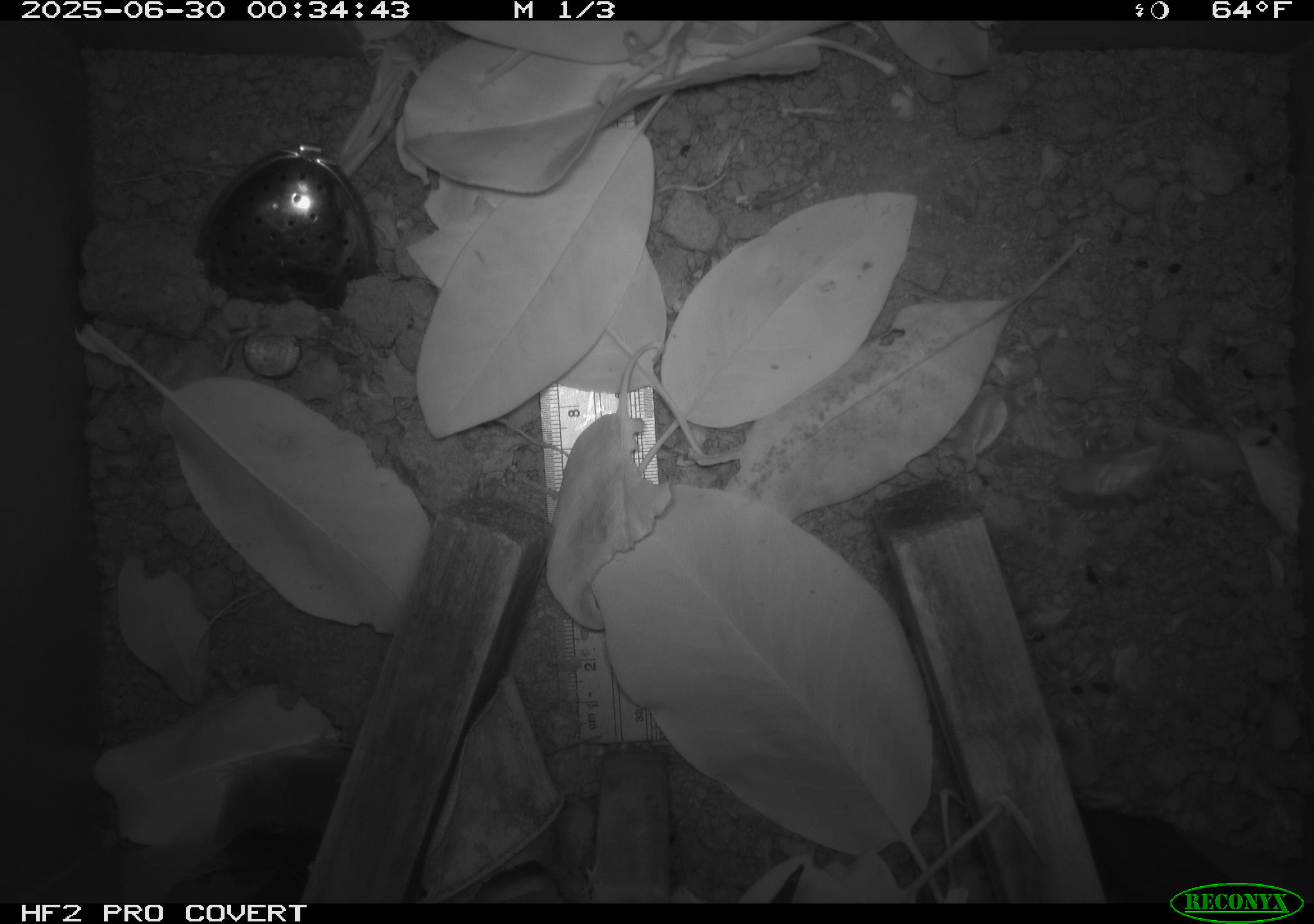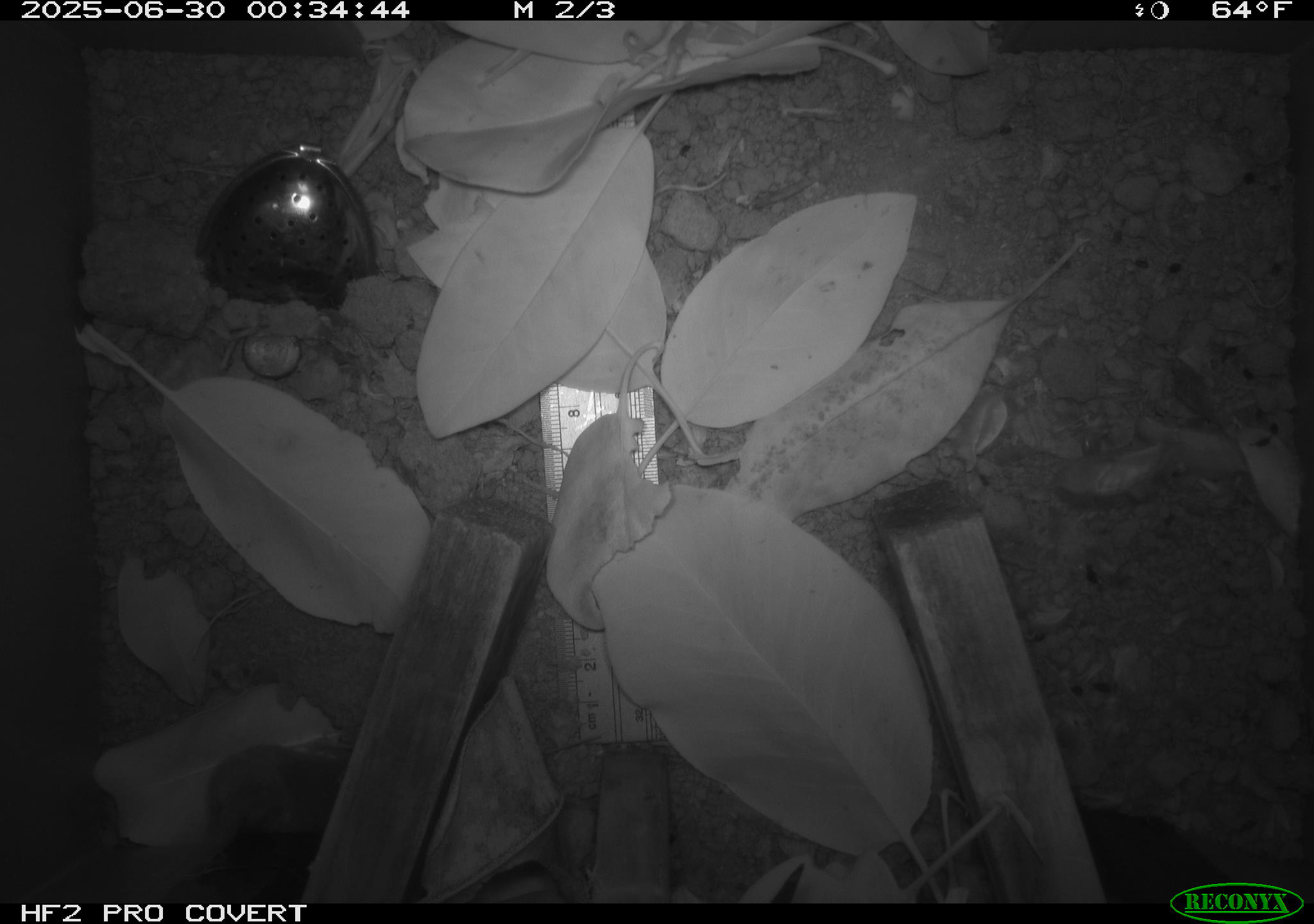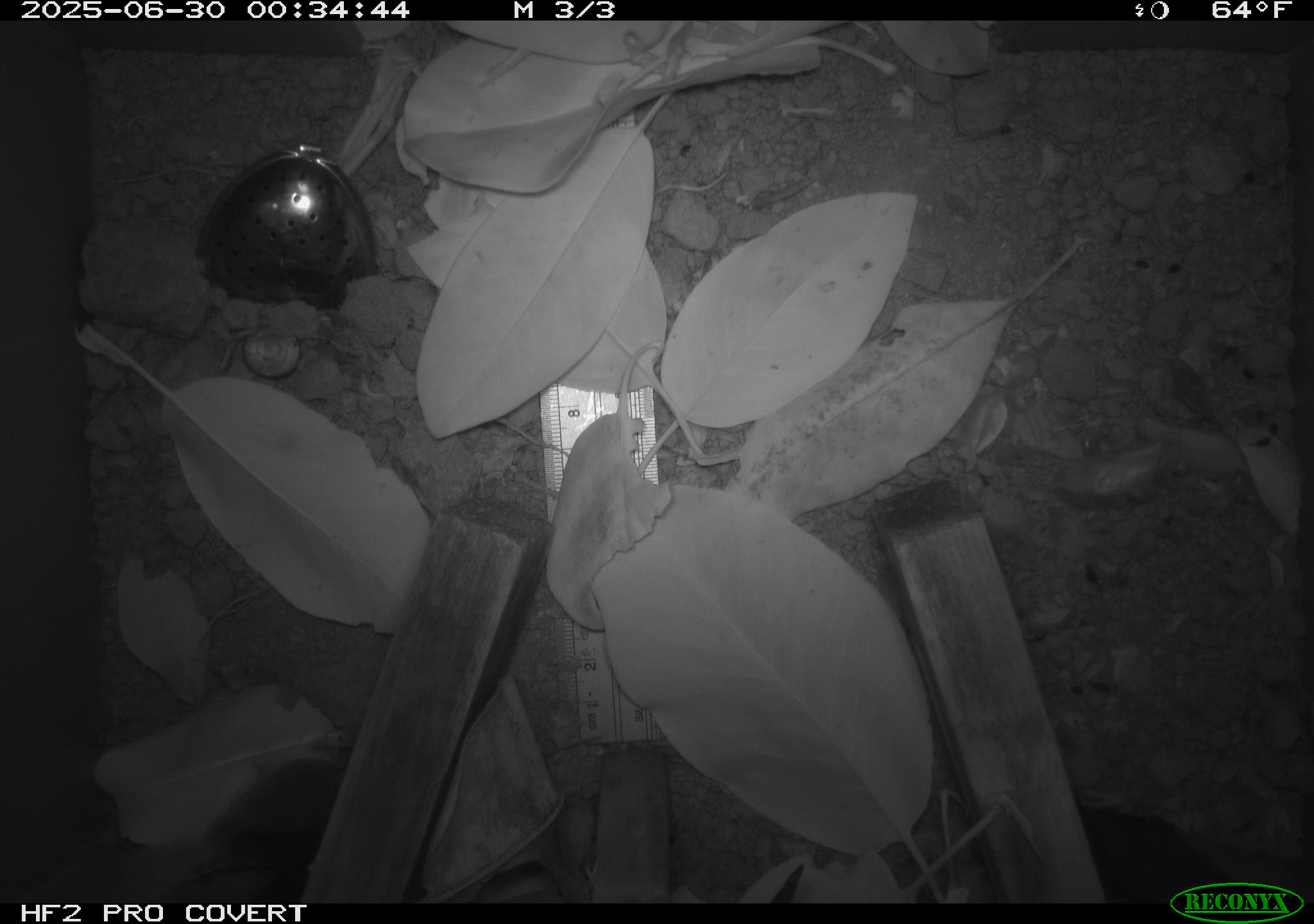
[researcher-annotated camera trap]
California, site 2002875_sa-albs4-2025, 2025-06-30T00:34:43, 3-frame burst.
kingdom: Animalia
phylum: Chordata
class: Mammalia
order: Eulipotyphla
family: Soricidae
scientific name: Soricidae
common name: shrews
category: soricidae family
Soricidae family (shrews) (Soricidae).